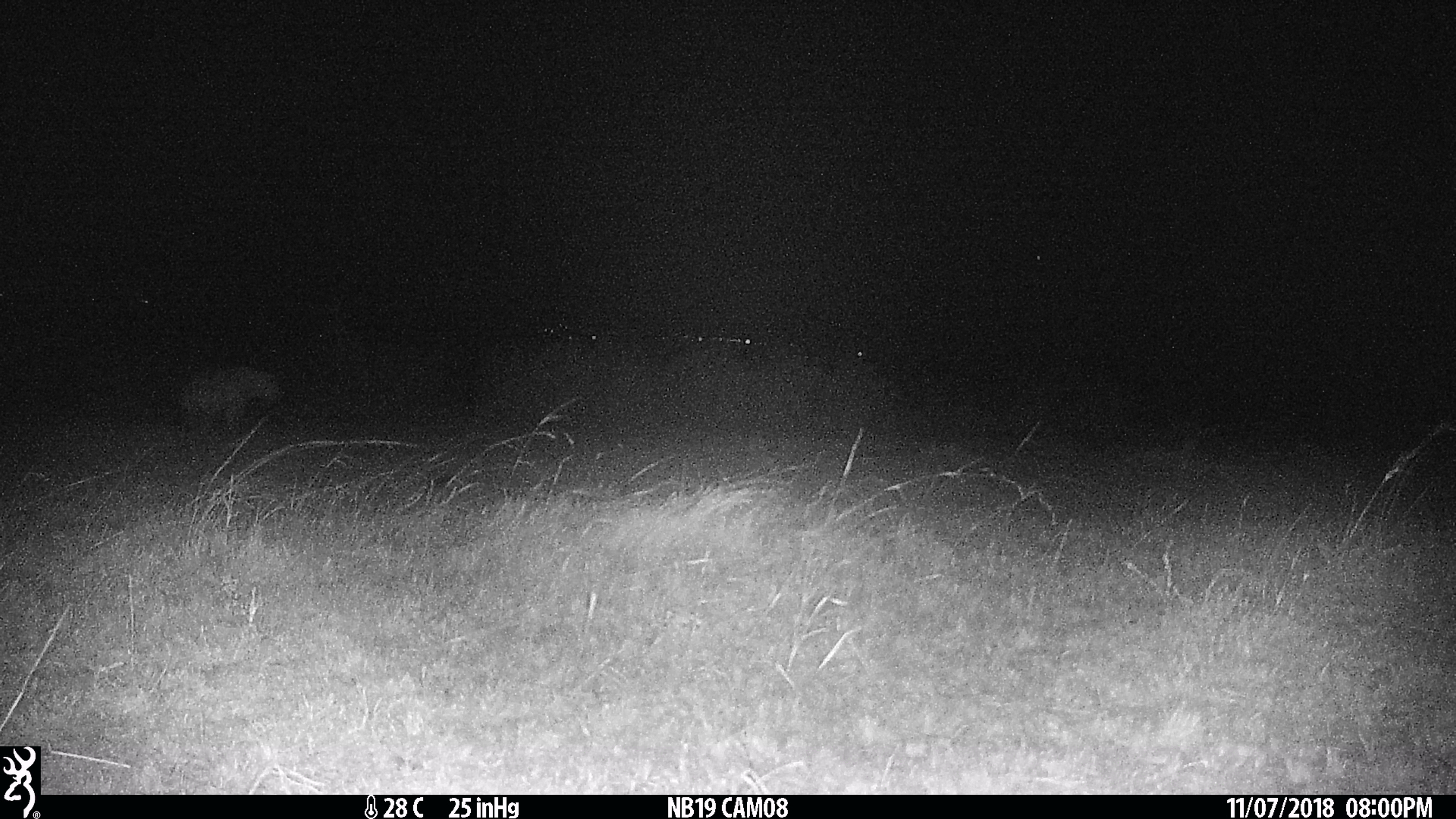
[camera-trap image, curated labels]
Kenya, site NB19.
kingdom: Animalia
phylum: Chordata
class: Mammalia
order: Carnivora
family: Hyaenidae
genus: Crocuta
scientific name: Crocuta crocuta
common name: spotted hyena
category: hyena spotted